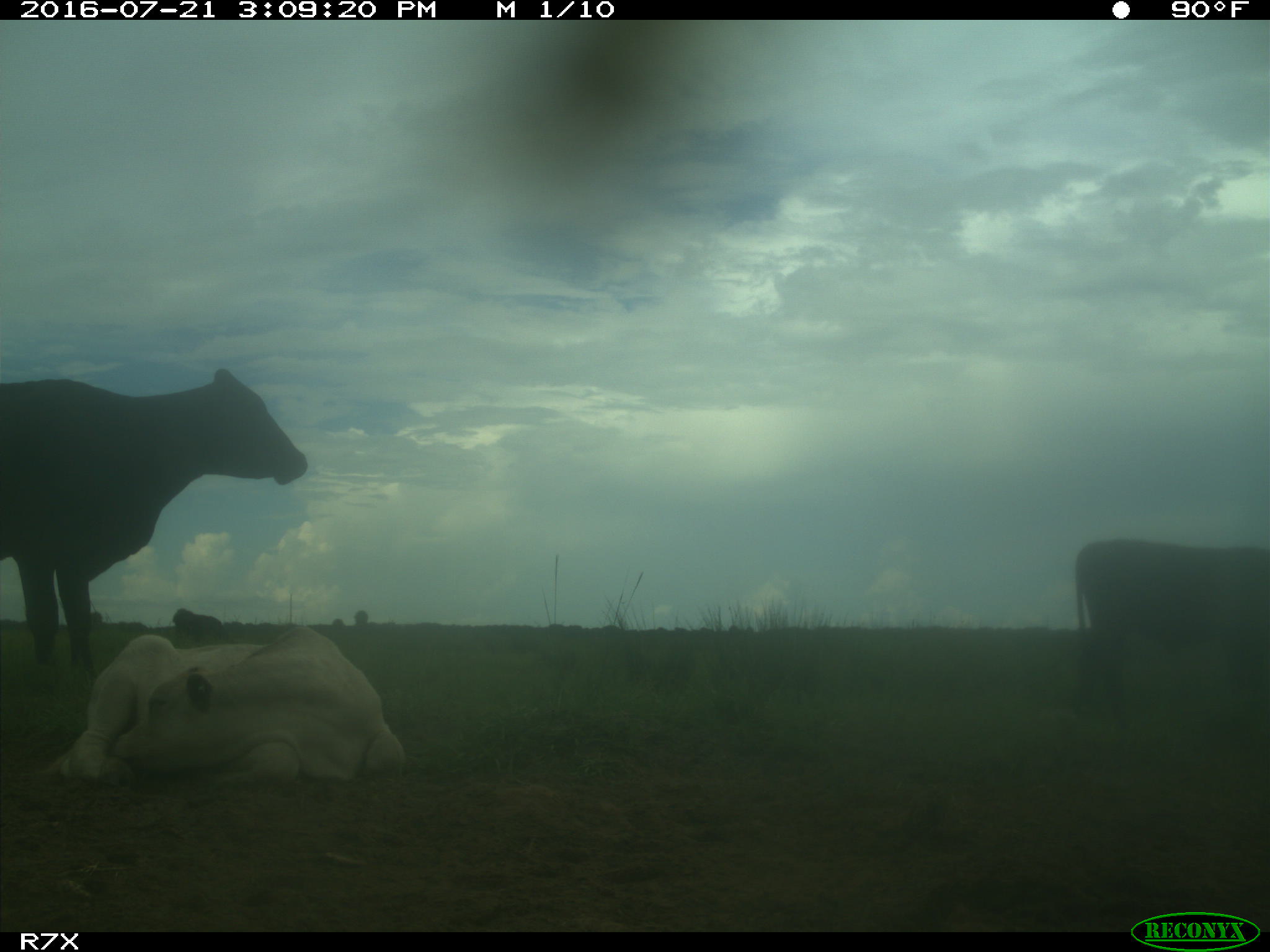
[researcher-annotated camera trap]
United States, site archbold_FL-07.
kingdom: Animalia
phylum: Chordata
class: Mammalia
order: Artiodactyla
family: Bovidae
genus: Bos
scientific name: Bos taurus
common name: domestic cow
Bos taurus (domestic cow).